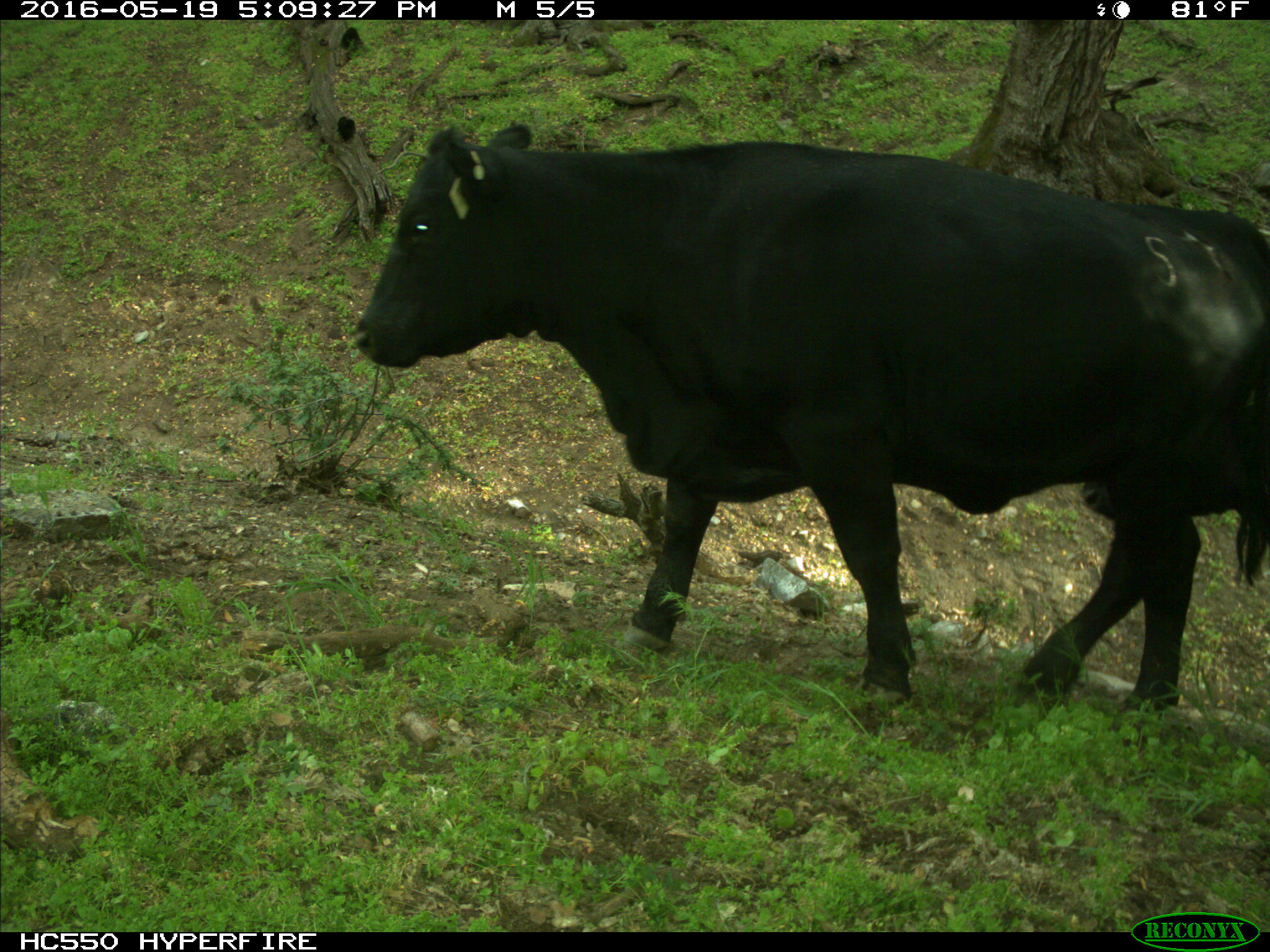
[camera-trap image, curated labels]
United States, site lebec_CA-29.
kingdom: Animalia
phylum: Chordata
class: Mammalia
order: Artiodactyla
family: Bovidae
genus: Bos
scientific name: Bos taurus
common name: domestic cow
Bos taurus (domestic cow).